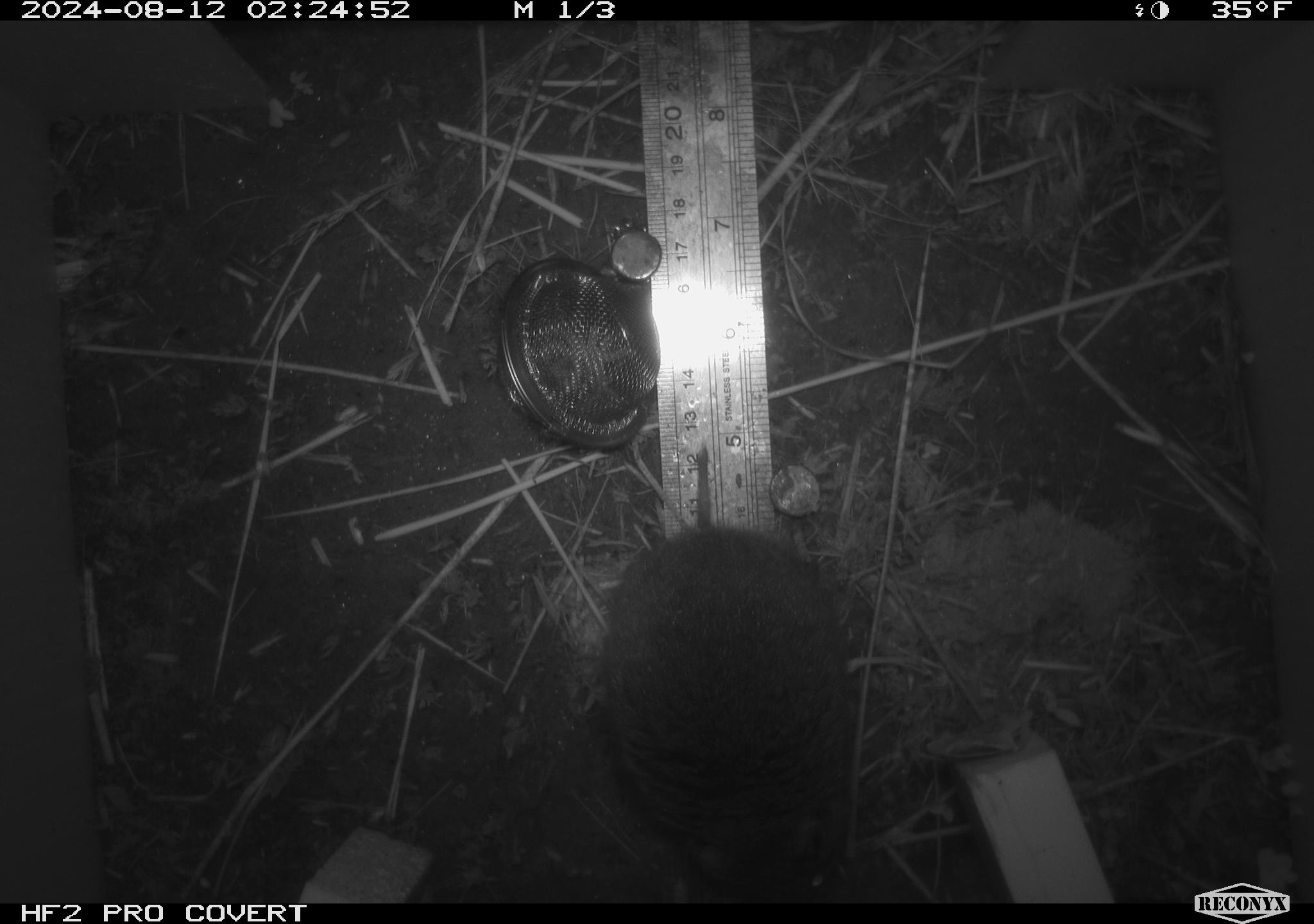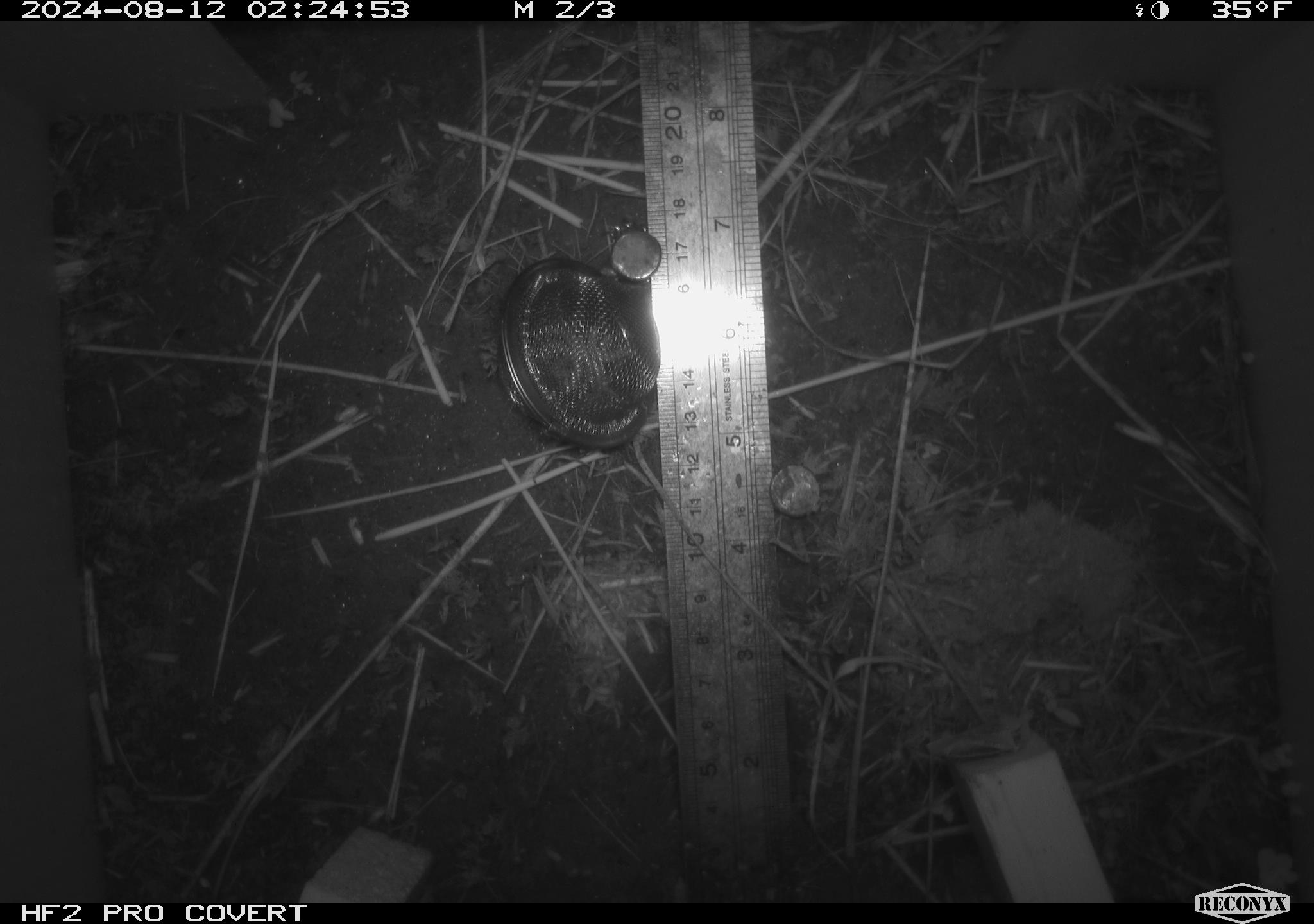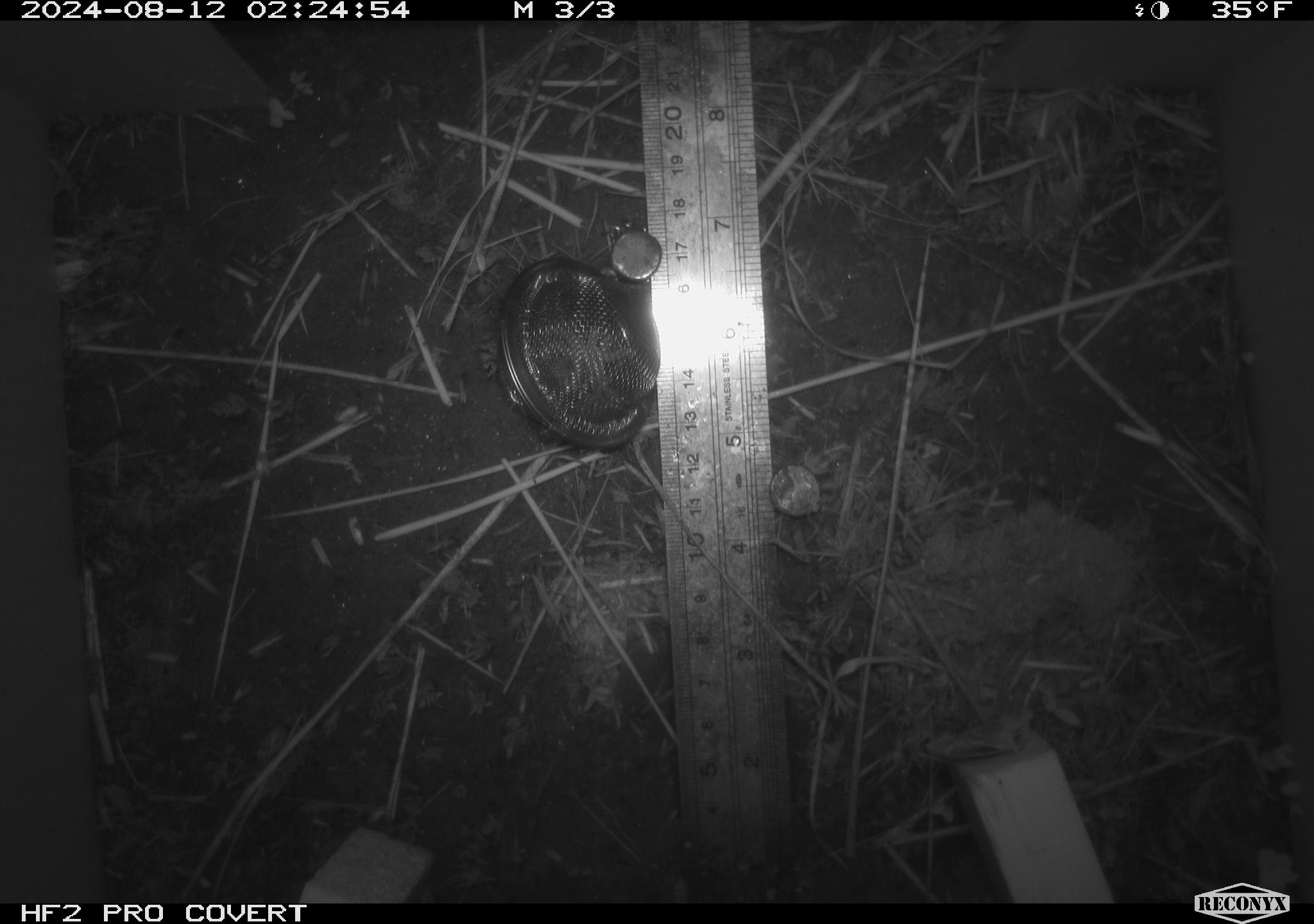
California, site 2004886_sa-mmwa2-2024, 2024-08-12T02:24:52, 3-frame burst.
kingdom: Animalia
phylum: Chordata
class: Mammalia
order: Rodentia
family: Cricetidae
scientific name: Arvicolinae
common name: voles, lemmings, and muskrats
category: arvicolinae subfamily